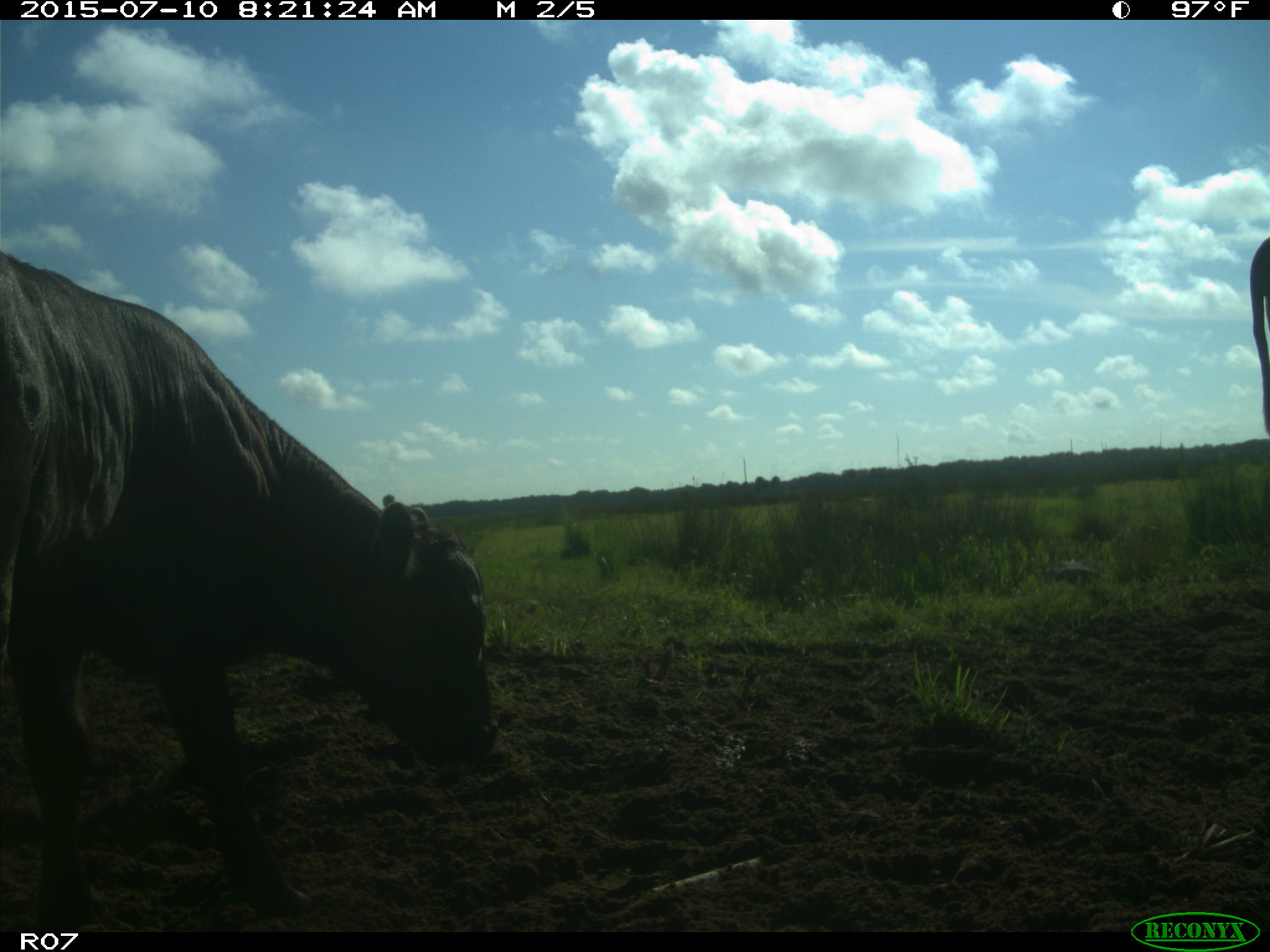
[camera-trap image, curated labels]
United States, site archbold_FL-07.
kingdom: Animalia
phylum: Chordata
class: Mammalia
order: Artiodactyla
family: Bovidae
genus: Bos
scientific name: Bos taurus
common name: domestic cow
Bos taurus (domestic cow).